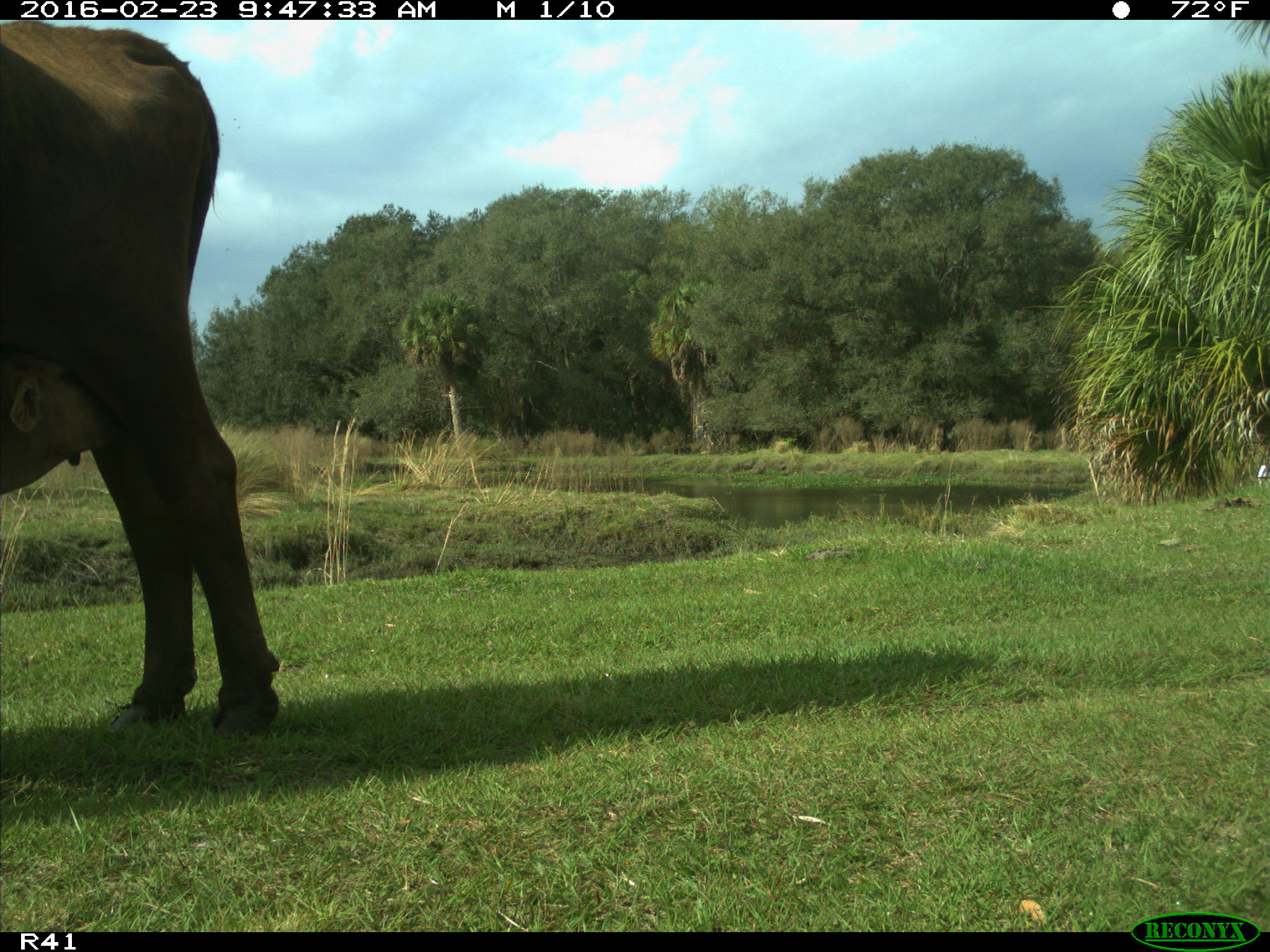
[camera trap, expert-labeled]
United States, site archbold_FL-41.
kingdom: Animalia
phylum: Chordata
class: Mammalia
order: Artiodactyla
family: Bovidae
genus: Bos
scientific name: Bos taurus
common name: domestic cow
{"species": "Bos taurus (domestic cow)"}